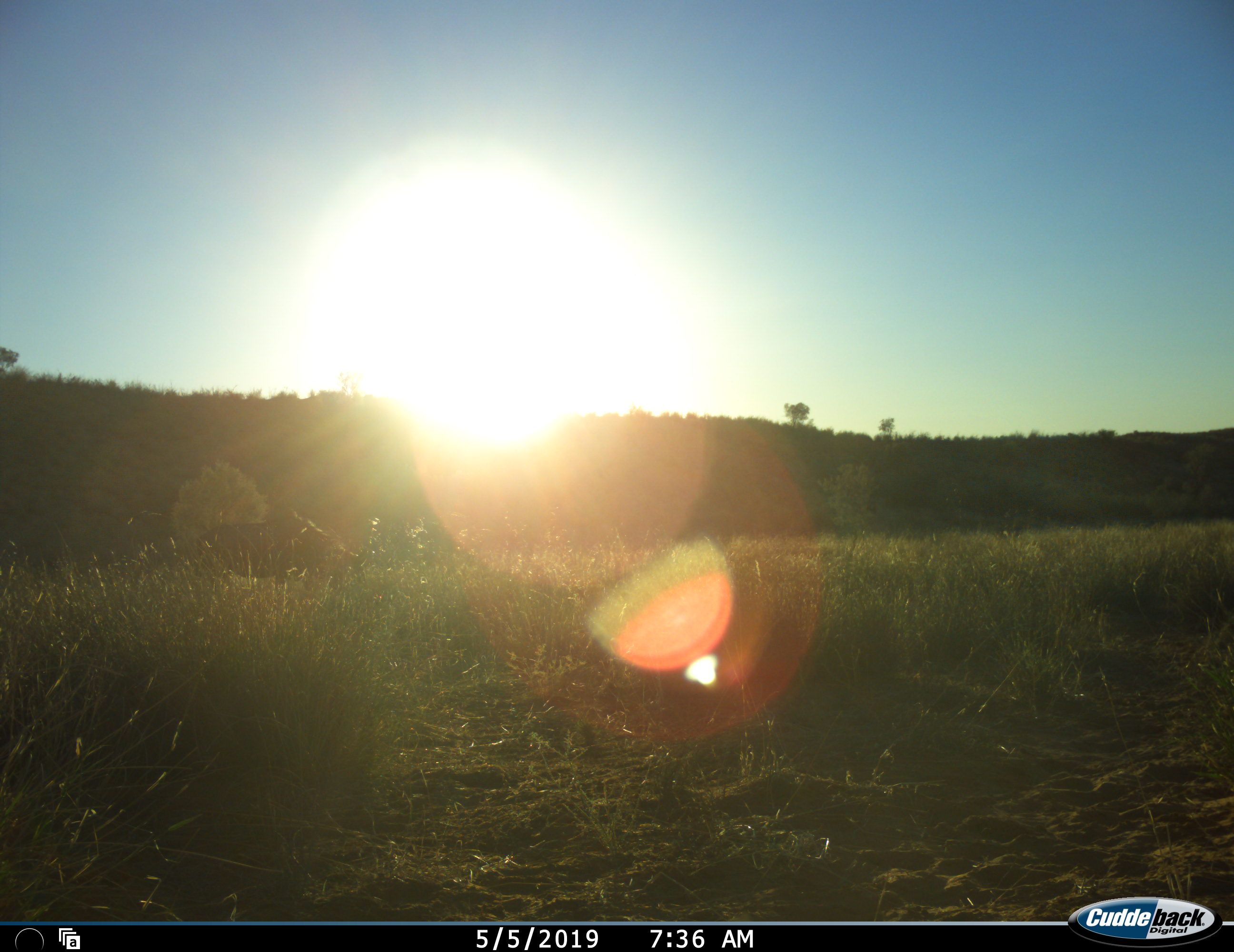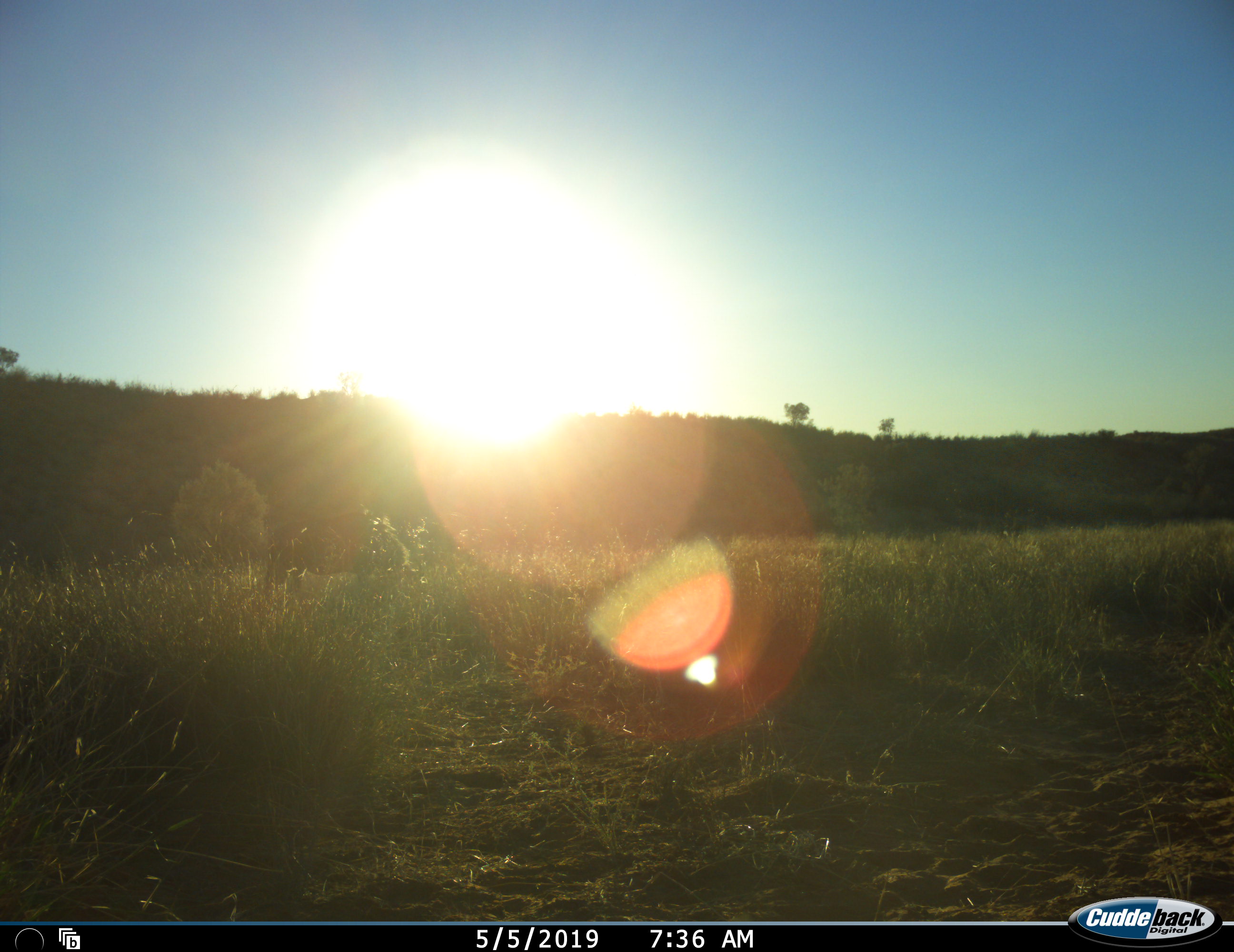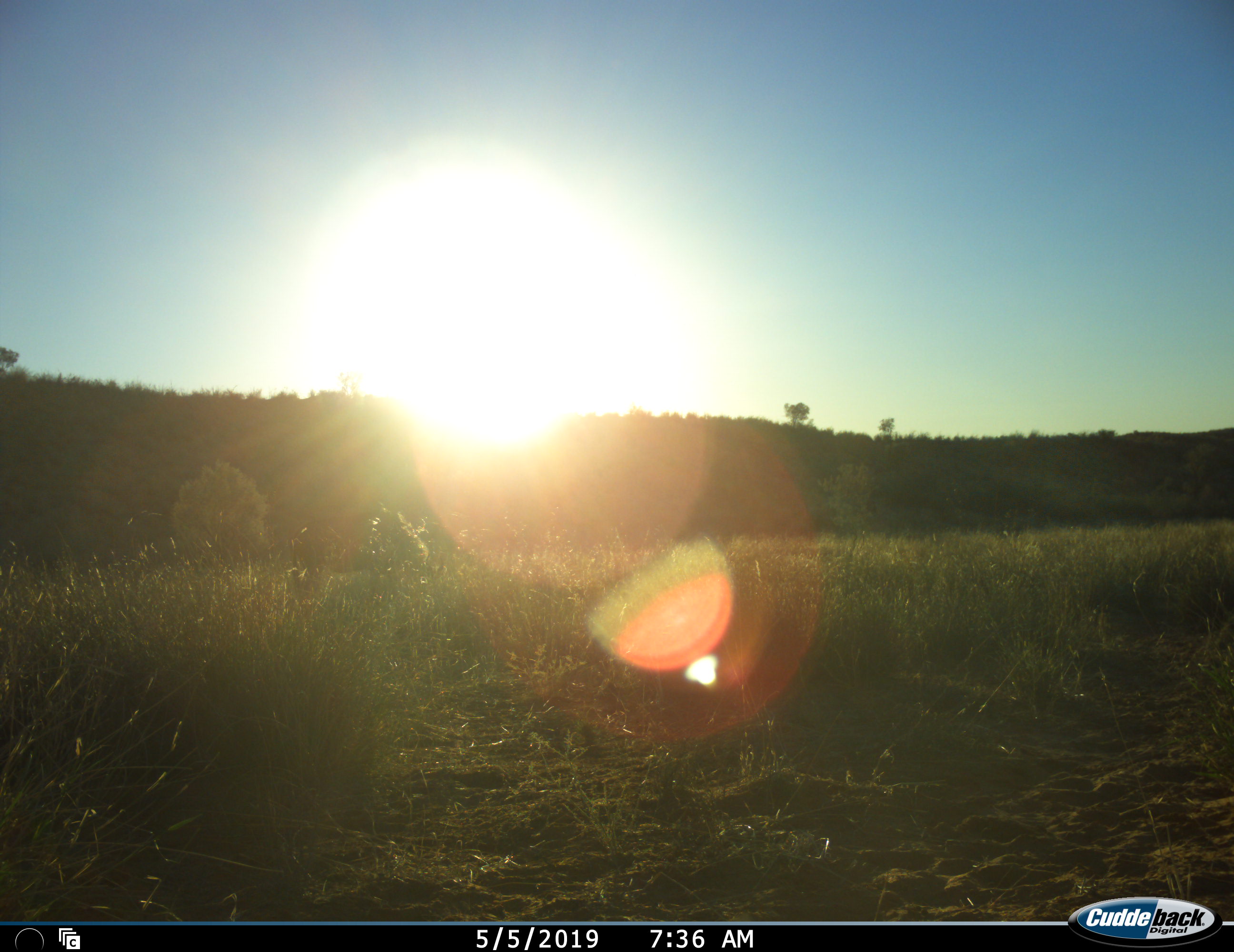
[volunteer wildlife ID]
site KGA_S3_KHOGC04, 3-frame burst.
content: unidentified animal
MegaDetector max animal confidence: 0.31